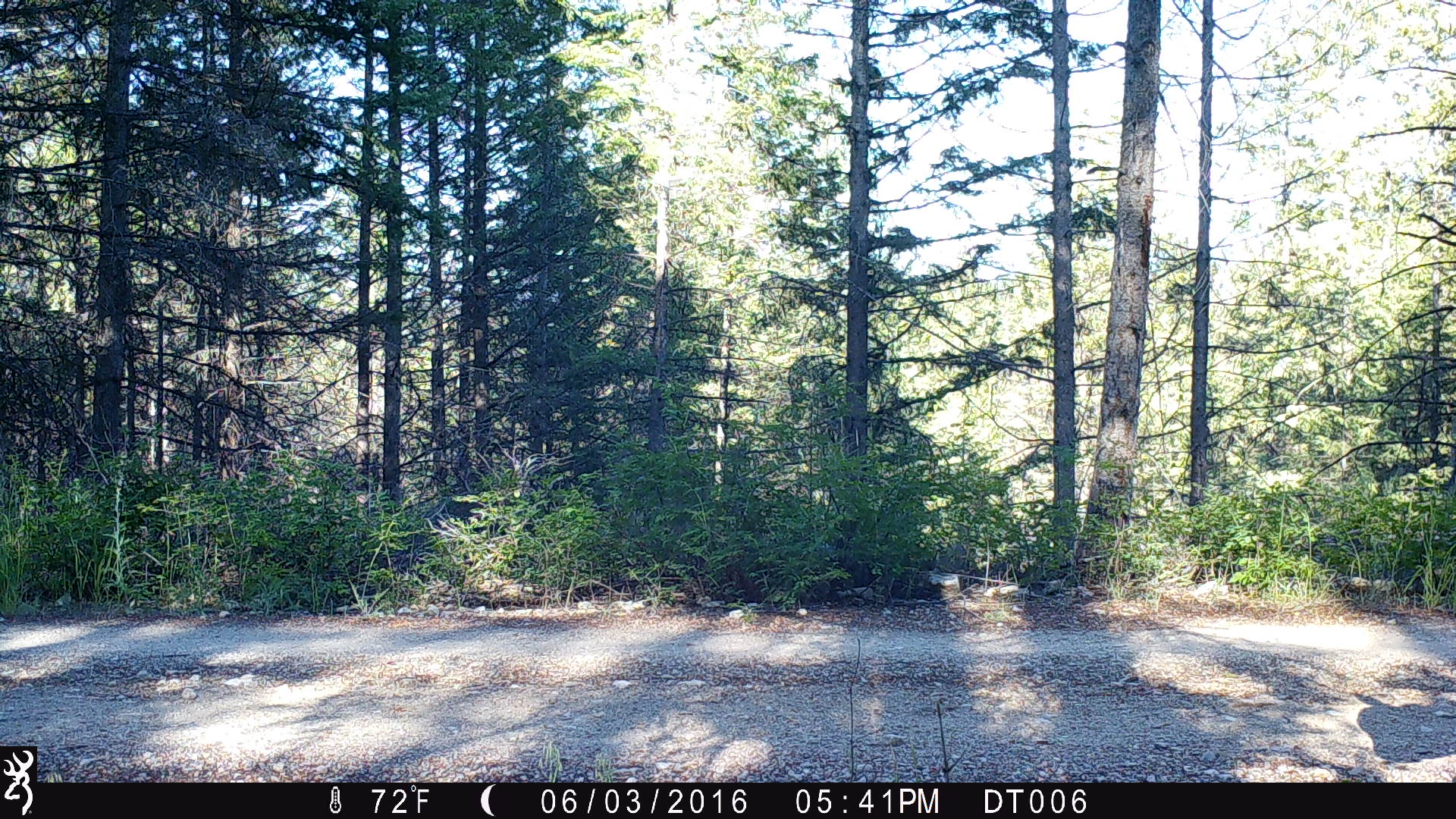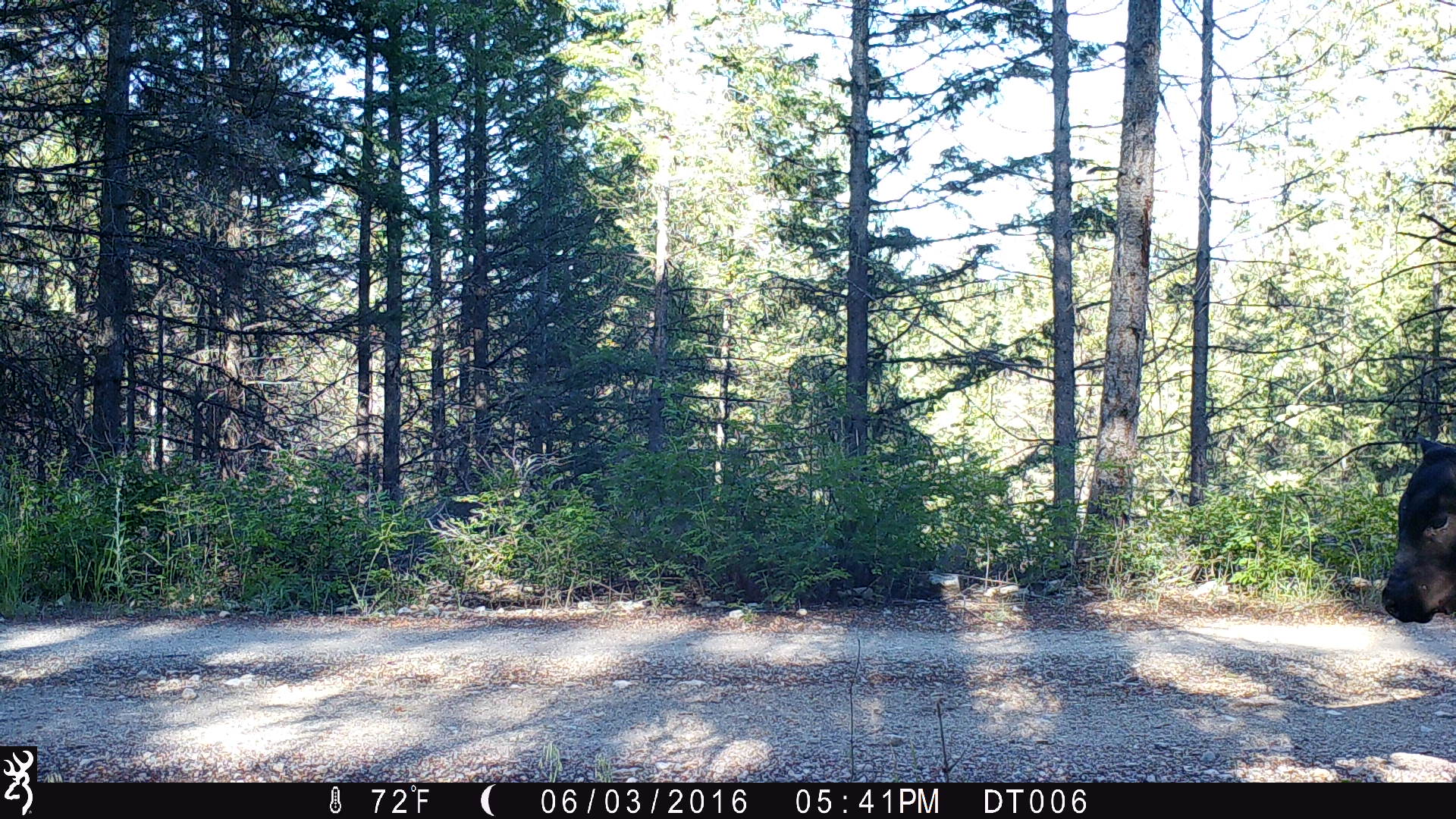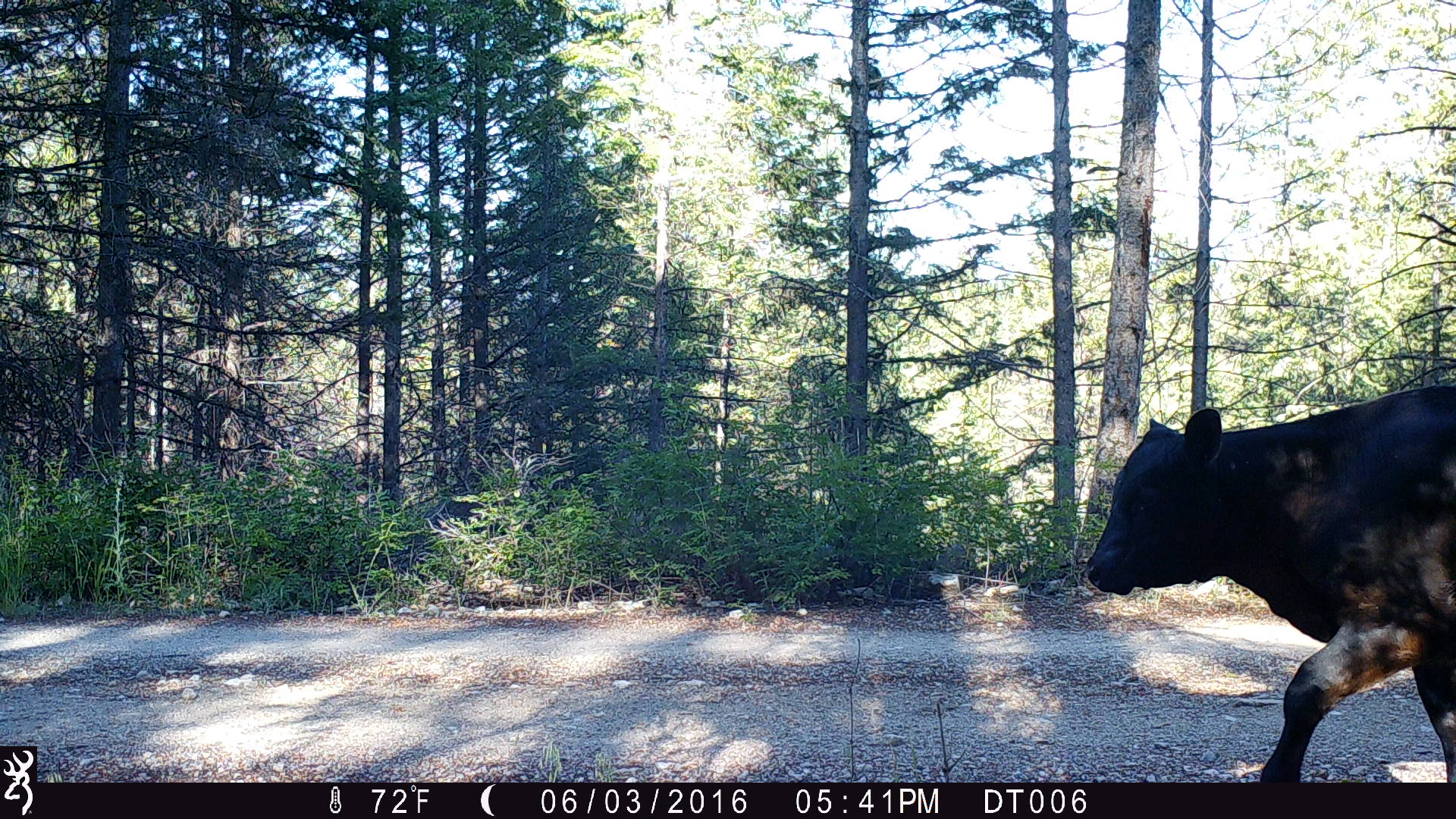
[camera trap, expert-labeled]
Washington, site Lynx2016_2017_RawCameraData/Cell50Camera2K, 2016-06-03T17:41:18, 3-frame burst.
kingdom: Animalia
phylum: Chordata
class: Mammalia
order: Artiodactyla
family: Bovidae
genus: Bos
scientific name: Bos taurus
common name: domestic cattle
Domestic cattle (Bos taurus). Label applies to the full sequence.